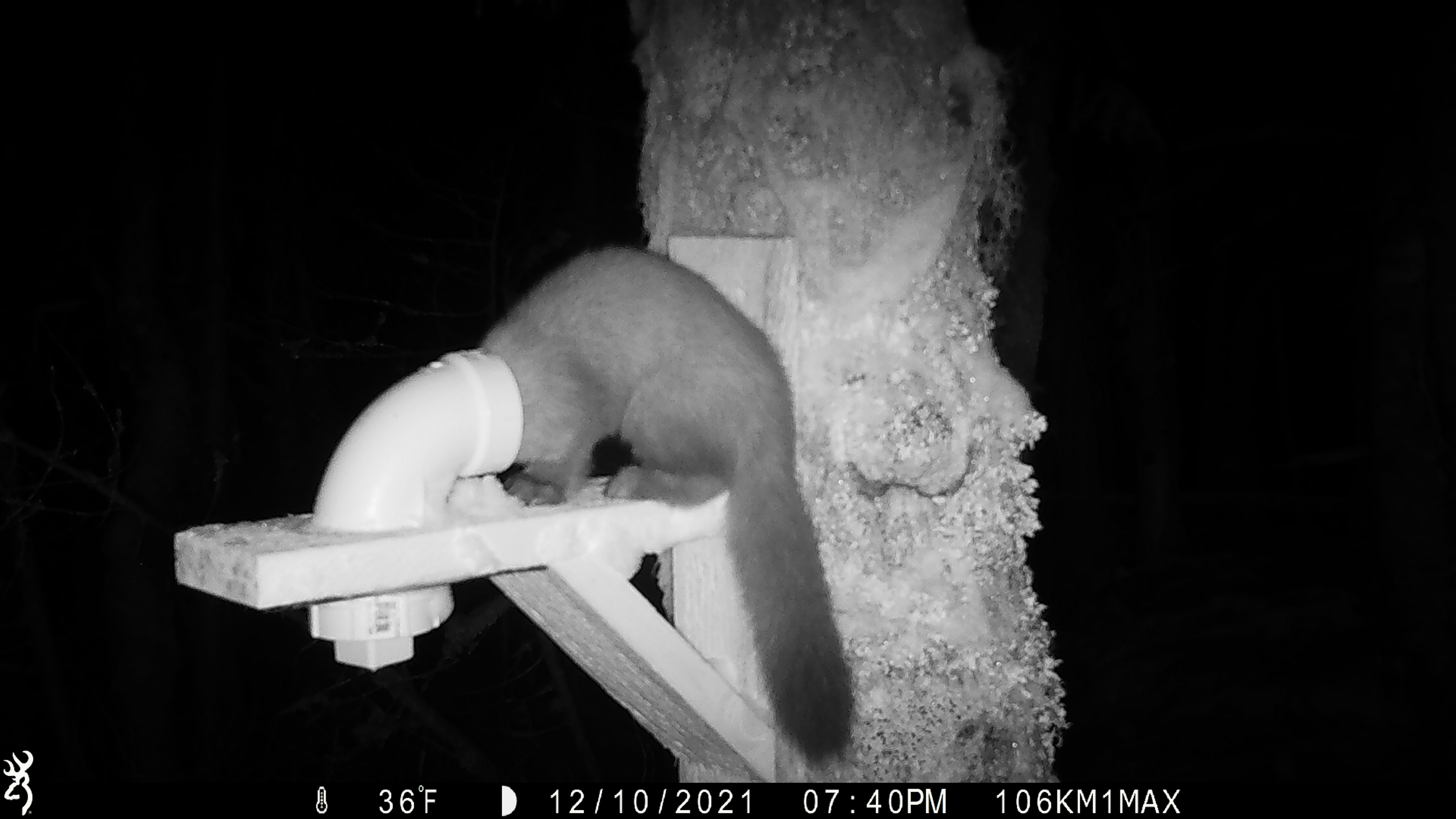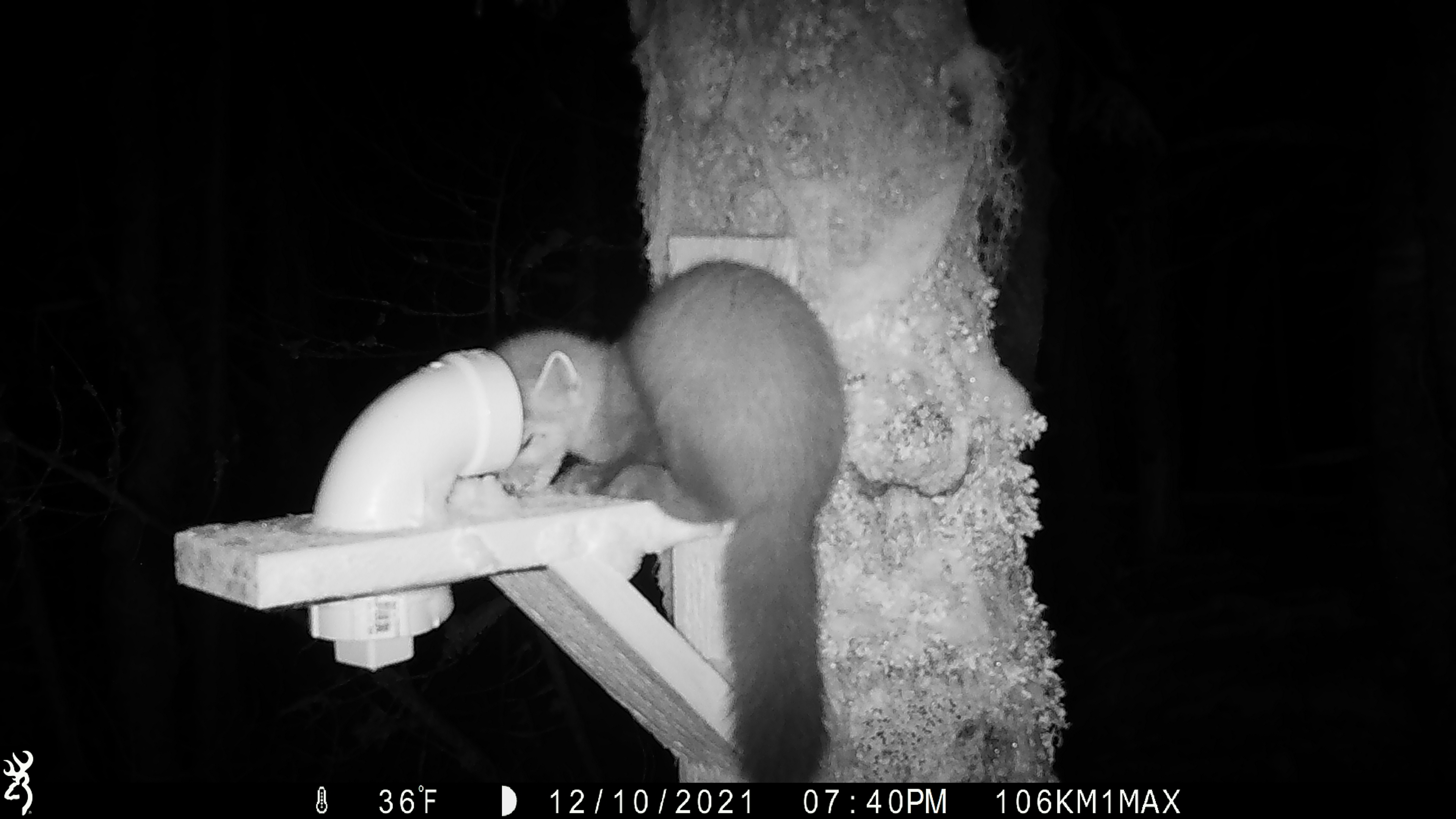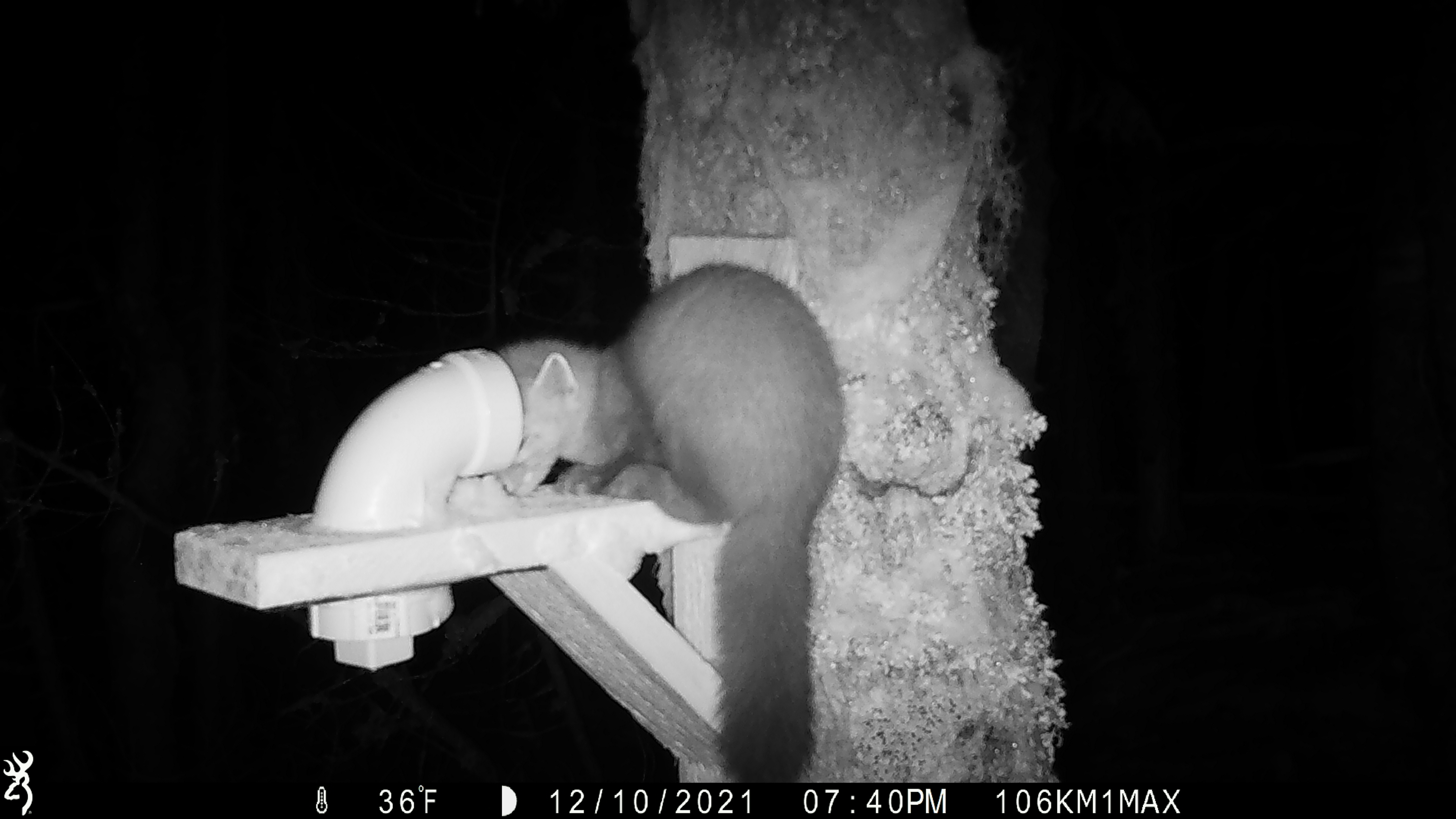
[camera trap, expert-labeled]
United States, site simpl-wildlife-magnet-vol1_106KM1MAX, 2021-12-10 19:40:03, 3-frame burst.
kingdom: Animalia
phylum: Chordata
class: Mammalia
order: Carnivora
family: Mustelidae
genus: Martes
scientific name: Martes americana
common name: american marten